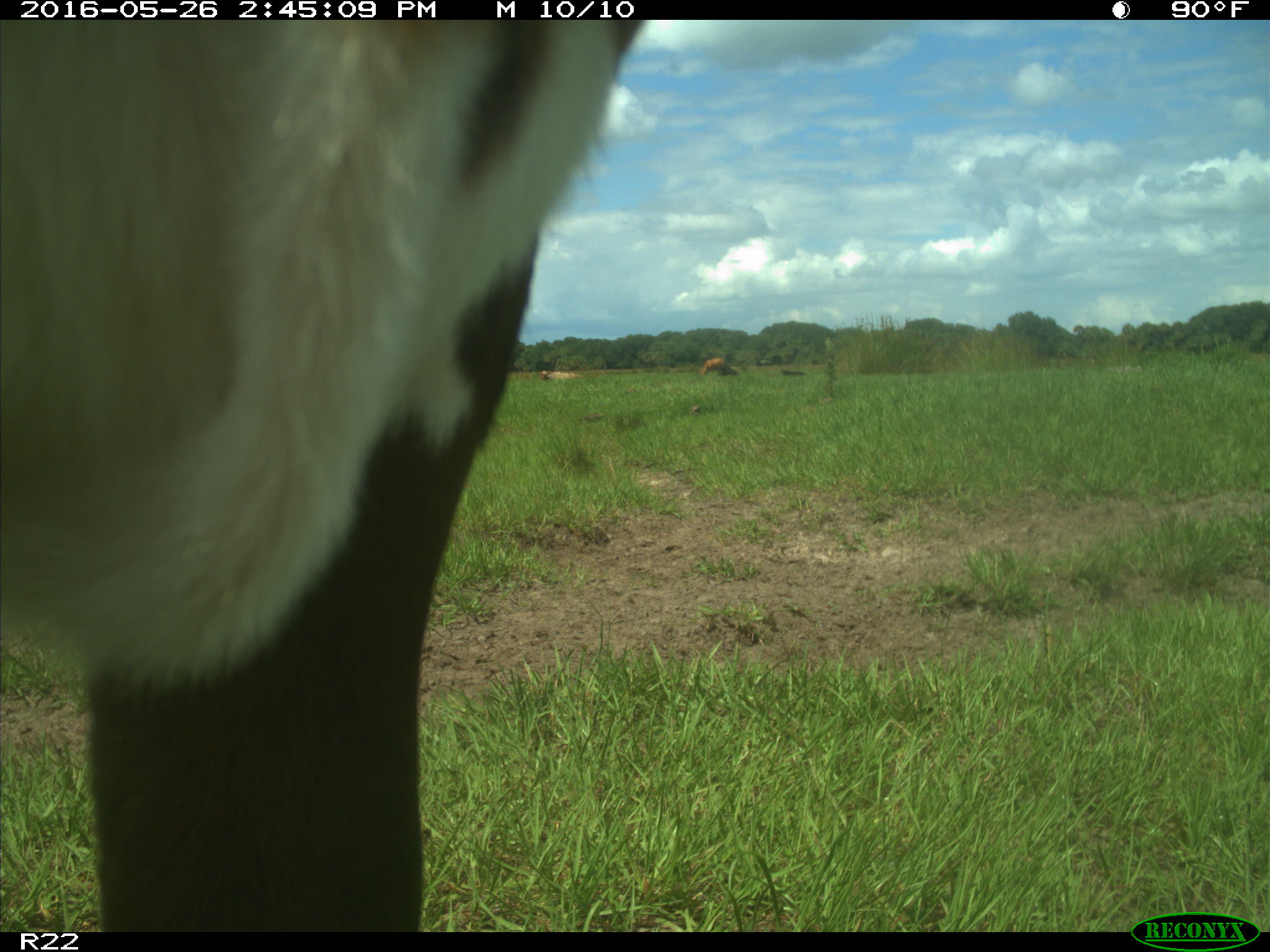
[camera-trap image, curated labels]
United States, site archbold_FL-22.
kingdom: Animalia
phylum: Chordata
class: Mammalia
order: Artiodactyla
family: Bovidae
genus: Bos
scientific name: Bos taurus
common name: domestic cow